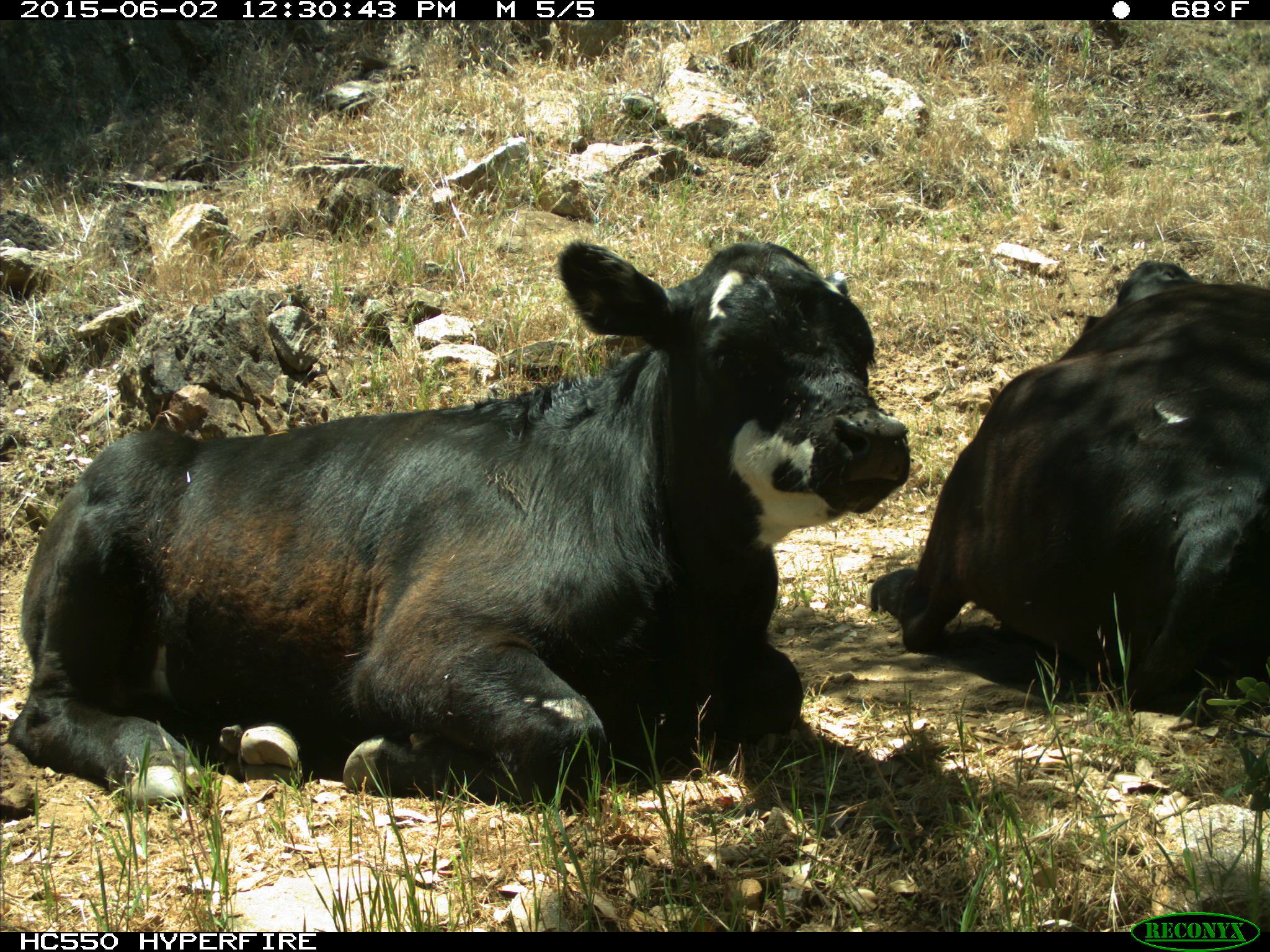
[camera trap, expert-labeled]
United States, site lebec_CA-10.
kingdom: Animalia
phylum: Chordata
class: Mammalia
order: Artiodactyla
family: Bovidae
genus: Bos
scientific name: Bos taurus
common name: domestic cow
Bos taurus (domestic cow).